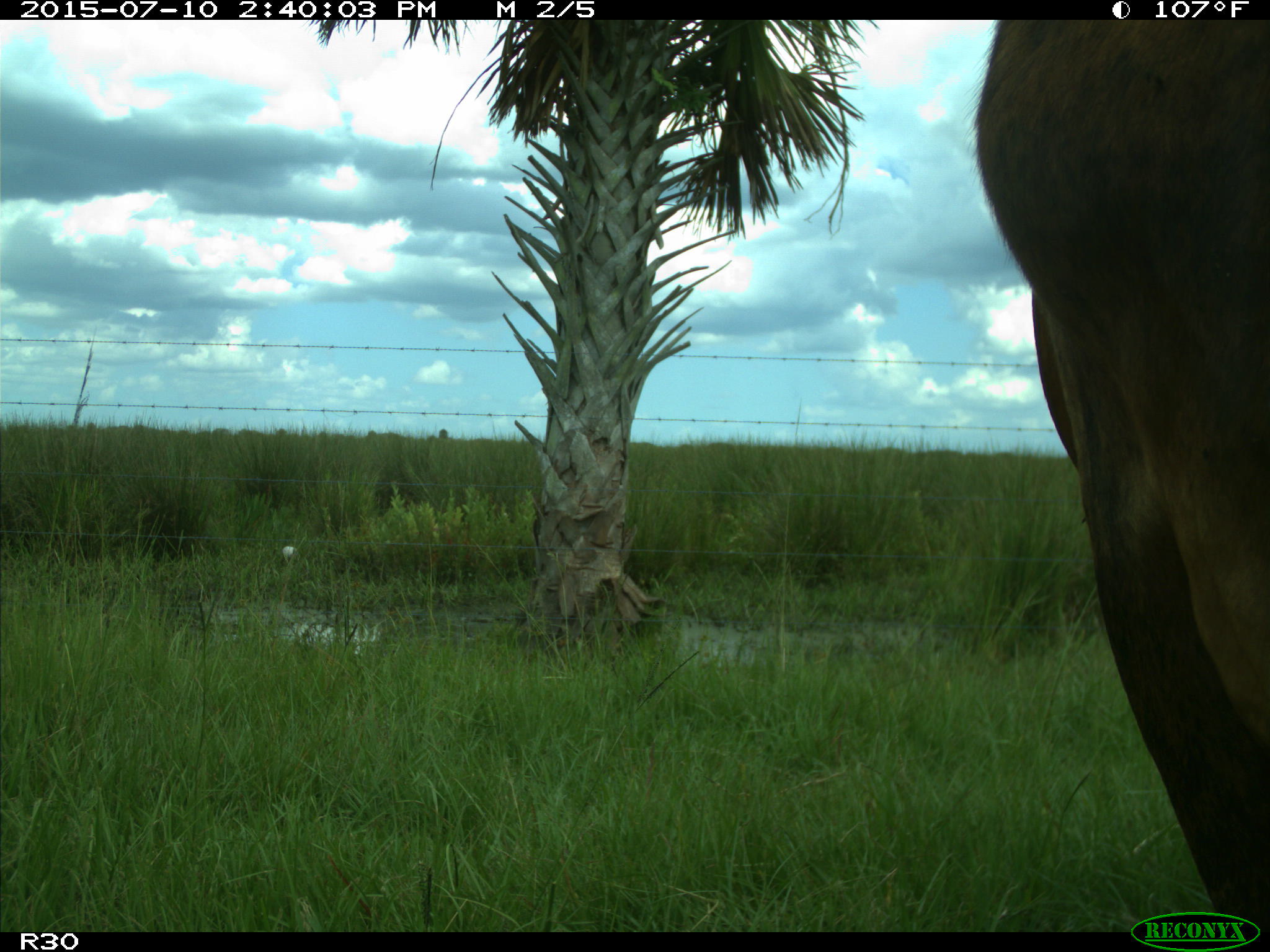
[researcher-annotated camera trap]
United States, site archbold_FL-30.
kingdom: Animalia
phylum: Chordata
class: Mammalia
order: Artiodactyla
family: Bovidae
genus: Bos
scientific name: Bos taurus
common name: domestic cow